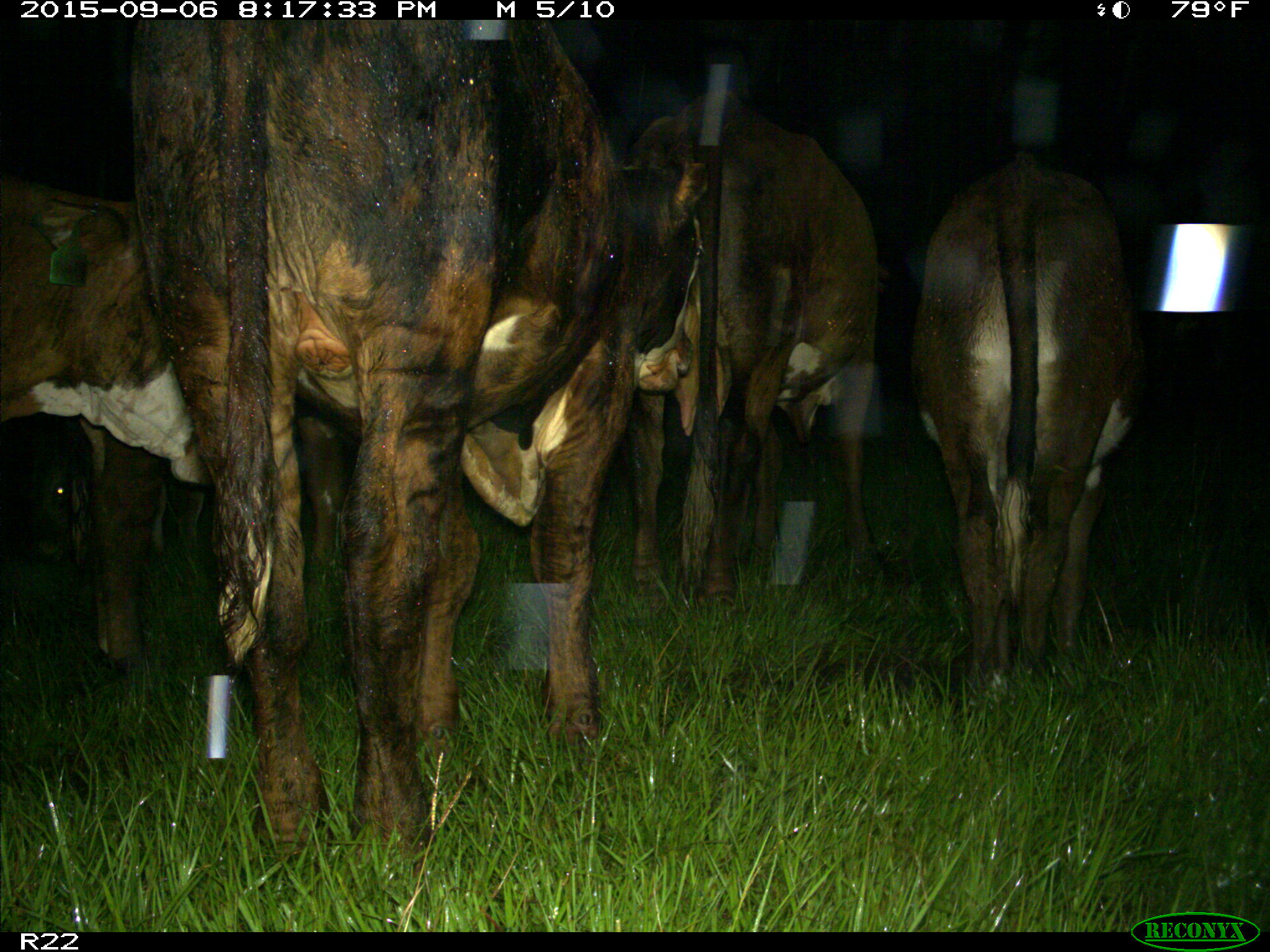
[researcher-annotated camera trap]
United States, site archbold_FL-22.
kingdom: Animalia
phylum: Chordata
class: Mammalia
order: Artiodactyla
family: Bovidae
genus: Bos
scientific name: Bos taurus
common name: domestic cow